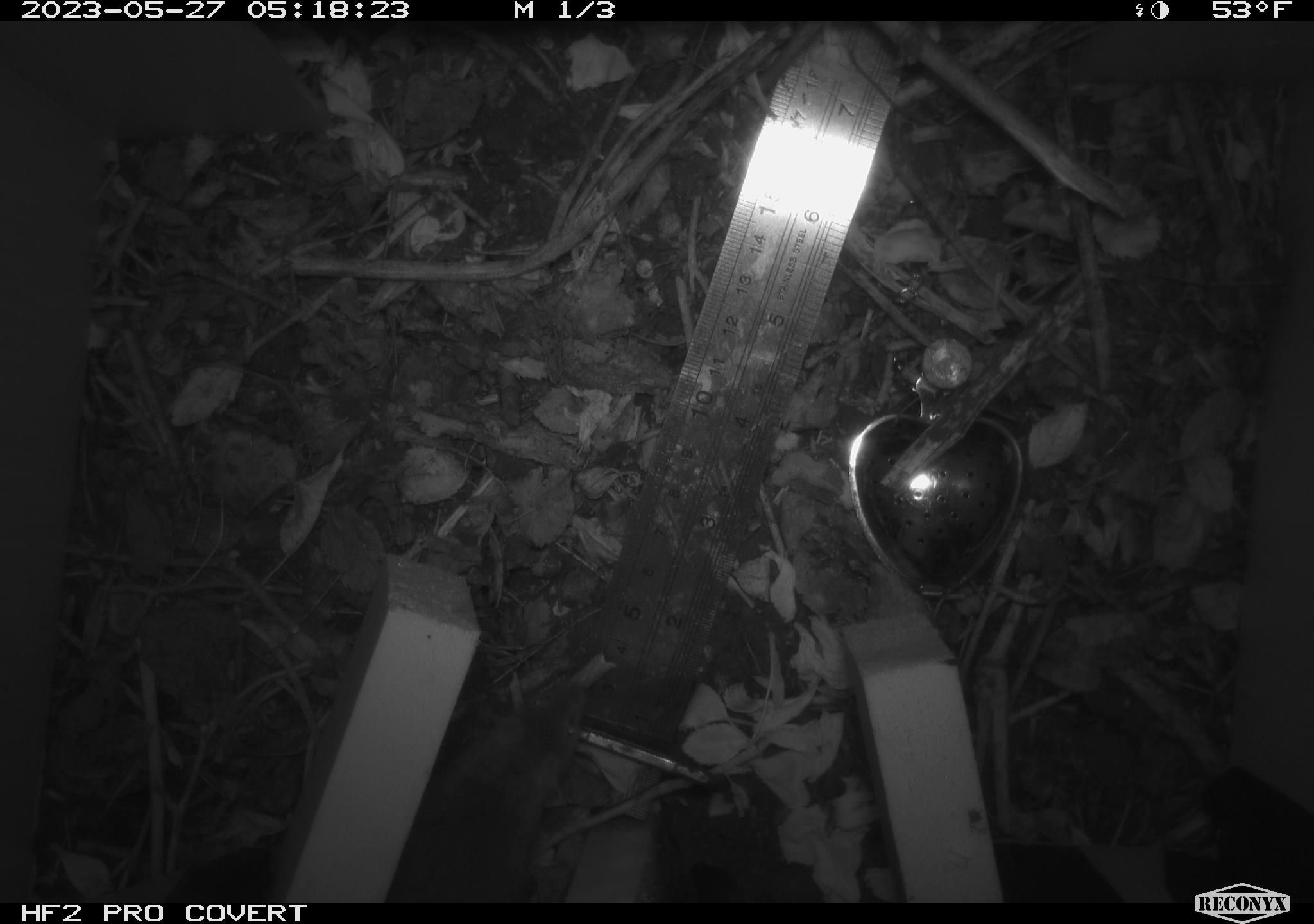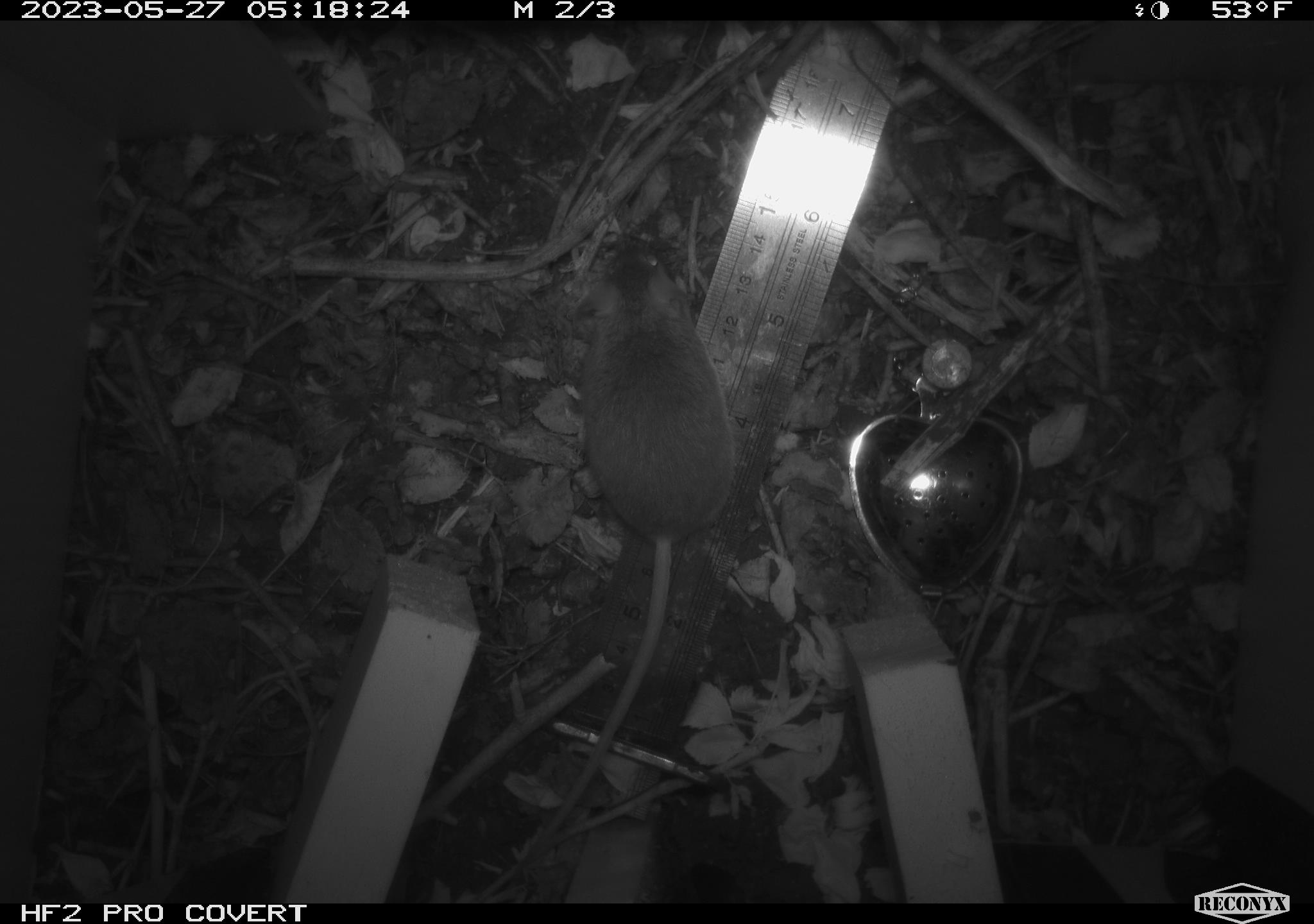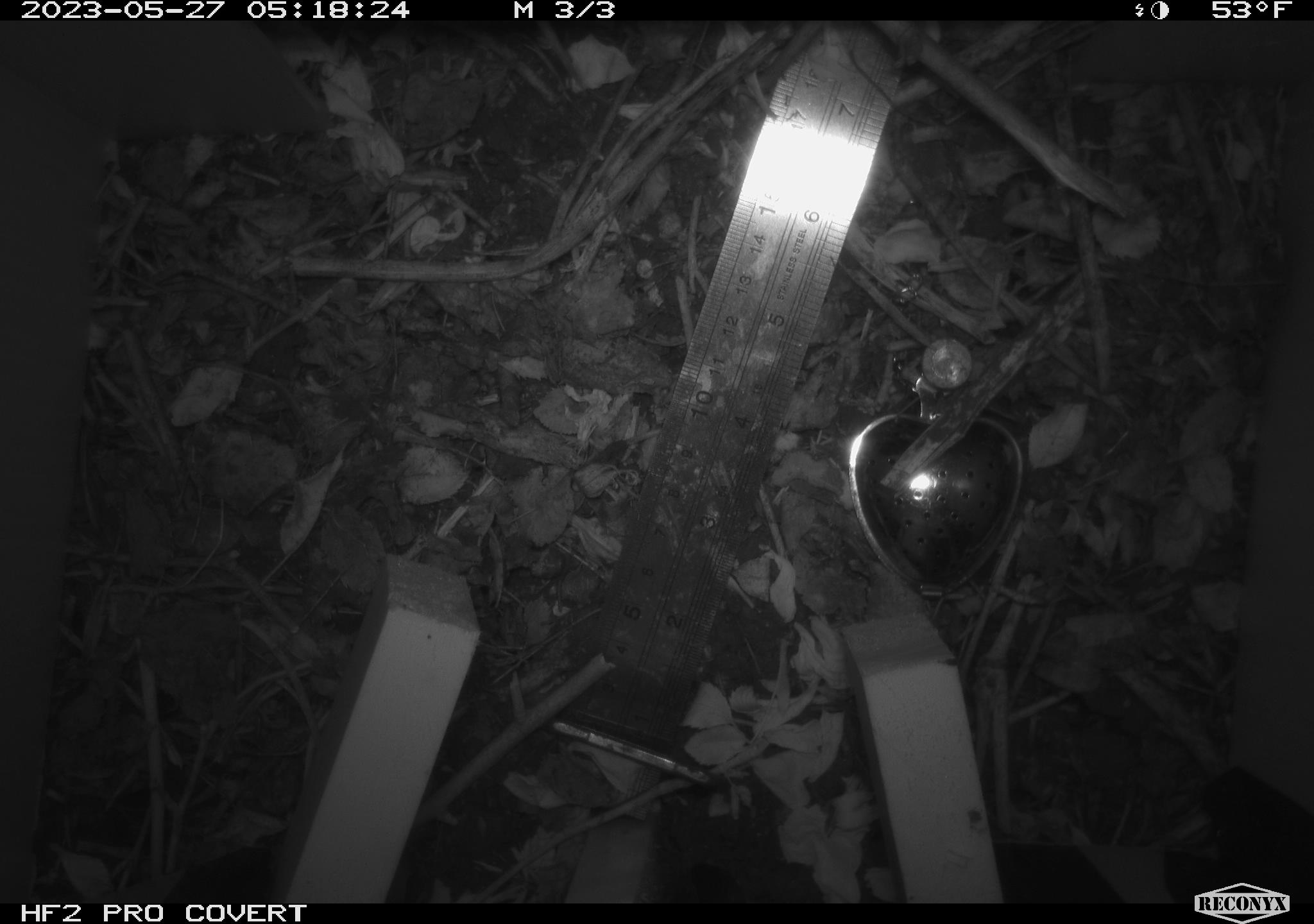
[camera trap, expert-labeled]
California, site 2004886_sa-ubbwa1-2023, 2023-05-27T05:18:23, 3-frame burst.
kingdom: Animalia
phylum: Chordata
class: Mammalia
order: Rodentia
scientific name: Rodentia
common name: mouse species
Mouse species (Rodentia).